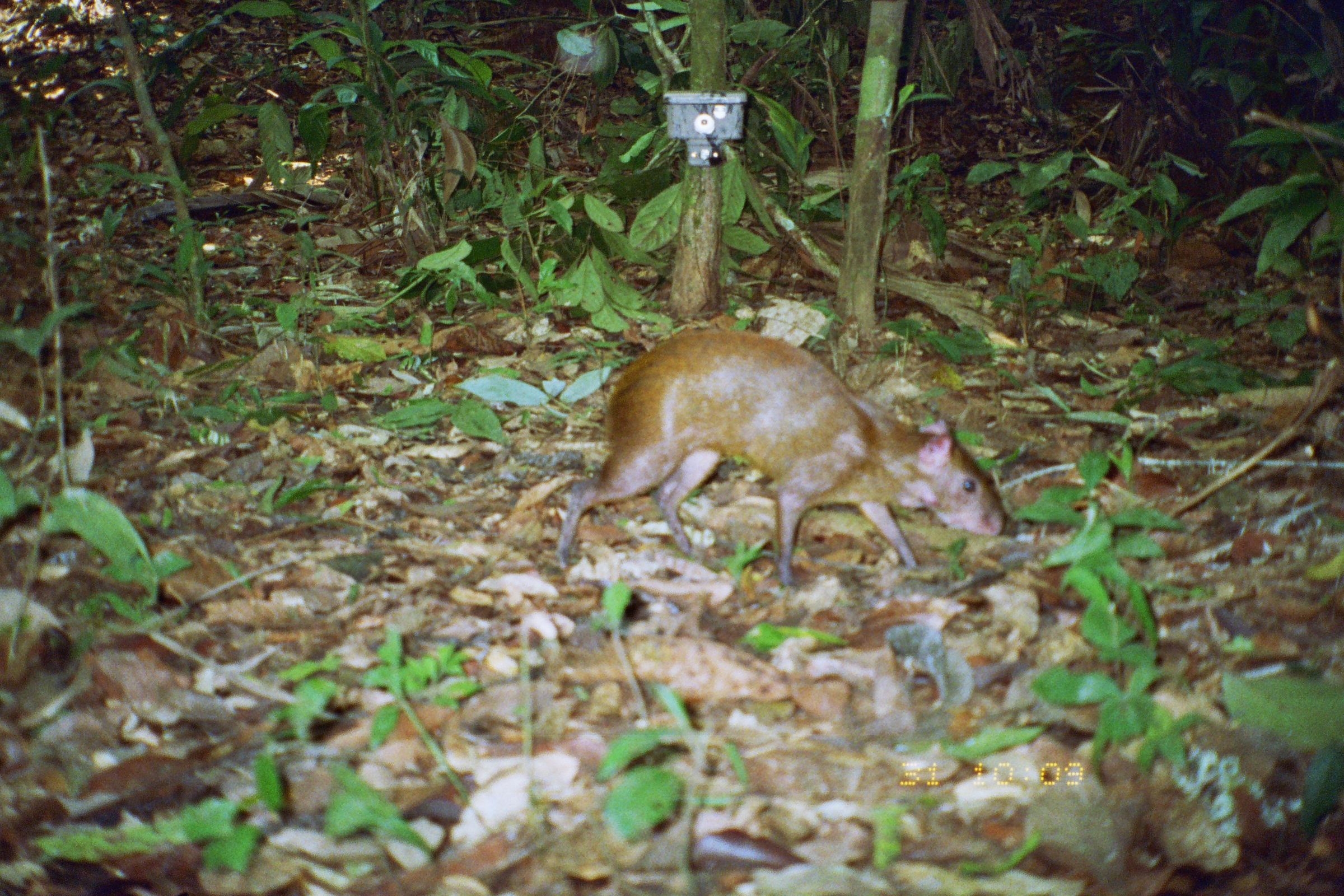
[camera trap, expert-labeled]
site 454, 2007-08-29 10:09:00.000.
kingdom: Animalia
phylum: Chordata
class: Mammalia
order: Rodentia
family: Dasyproctidae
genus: Dasyprocta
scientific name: Dasyprocta punctata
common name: central american agouti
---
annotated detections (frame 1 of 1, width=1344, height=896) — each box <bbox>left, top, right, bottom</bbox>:
dasyprocta punctata: <bbox>552, 327, 1007, 590</bbox>